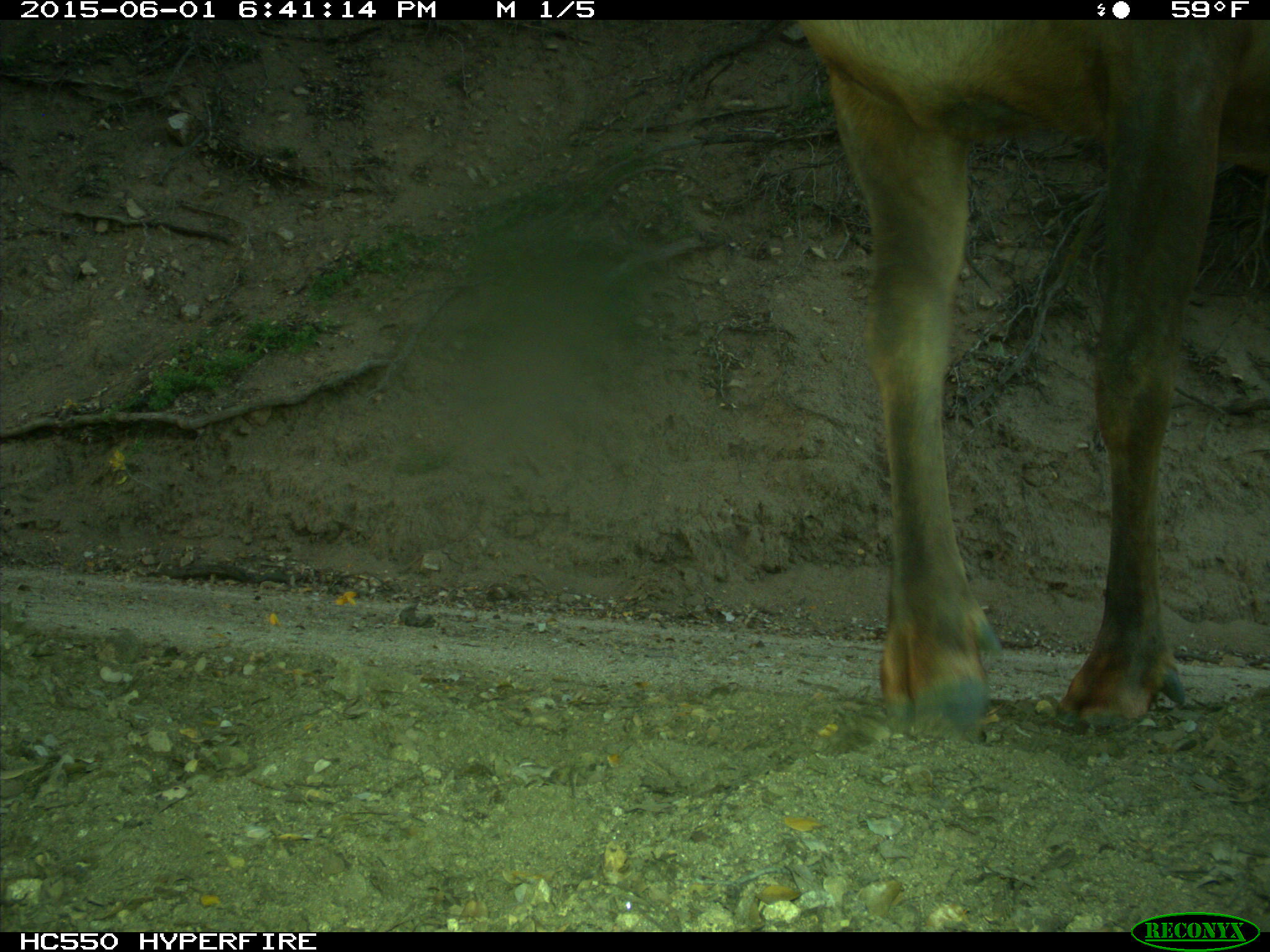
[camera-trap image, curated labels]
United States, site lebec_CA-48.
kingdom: Animalia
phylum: Chordata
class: Mammalia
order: Artiodactyla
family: Cervidae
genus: Cervus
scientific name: Cervus canadensis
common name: elk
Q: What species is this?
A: Cervus canadensis (elk).